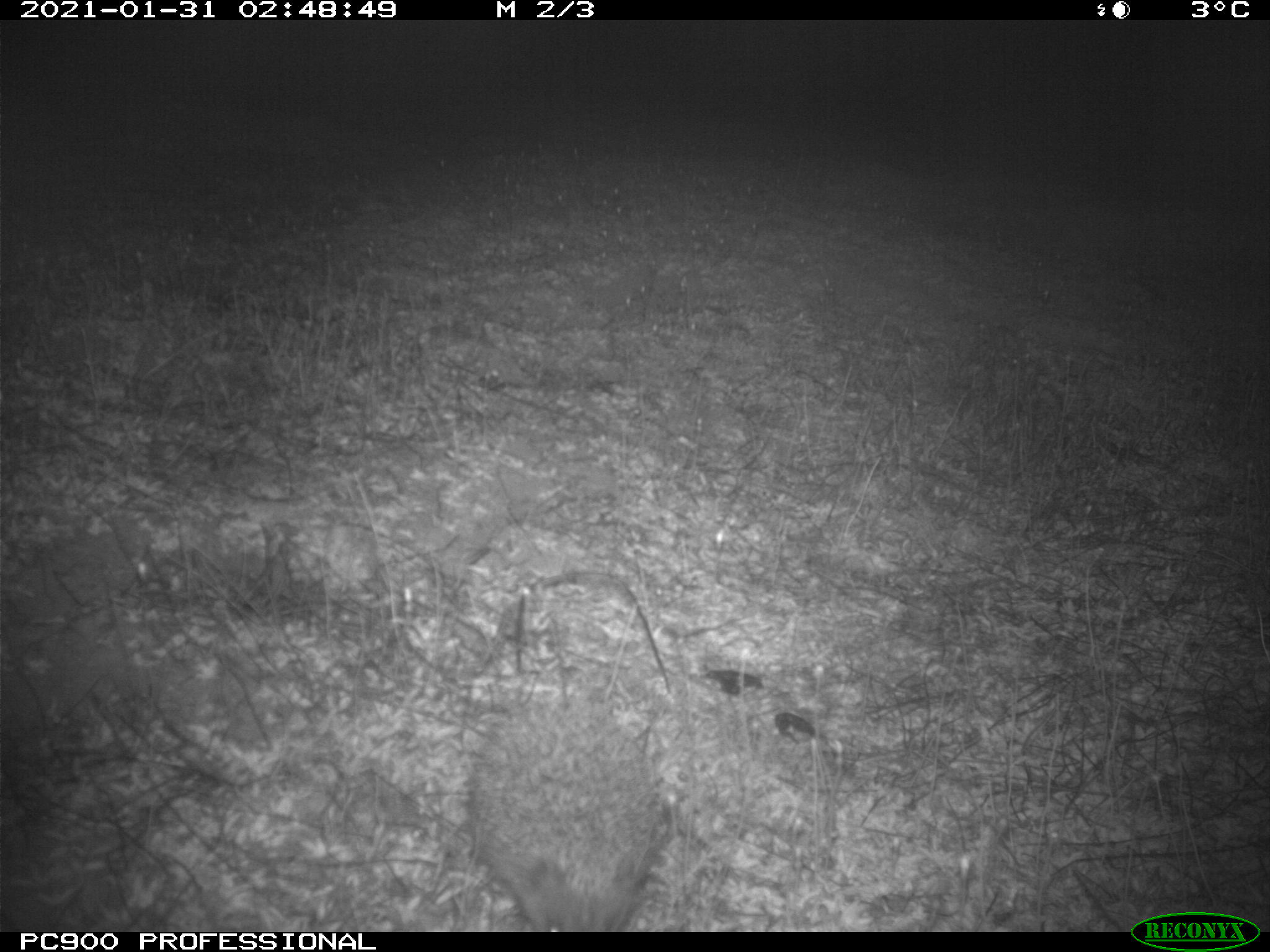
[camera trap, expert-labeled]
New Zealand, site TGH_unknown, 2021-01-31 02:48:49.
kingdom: Animalia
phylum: Chordata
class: Mammalia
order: Eulipotyphla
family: Erinaceidae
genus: Erinaceus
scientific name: Erinaceus europaeus europaeus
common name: european hedgehog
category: hedgehog